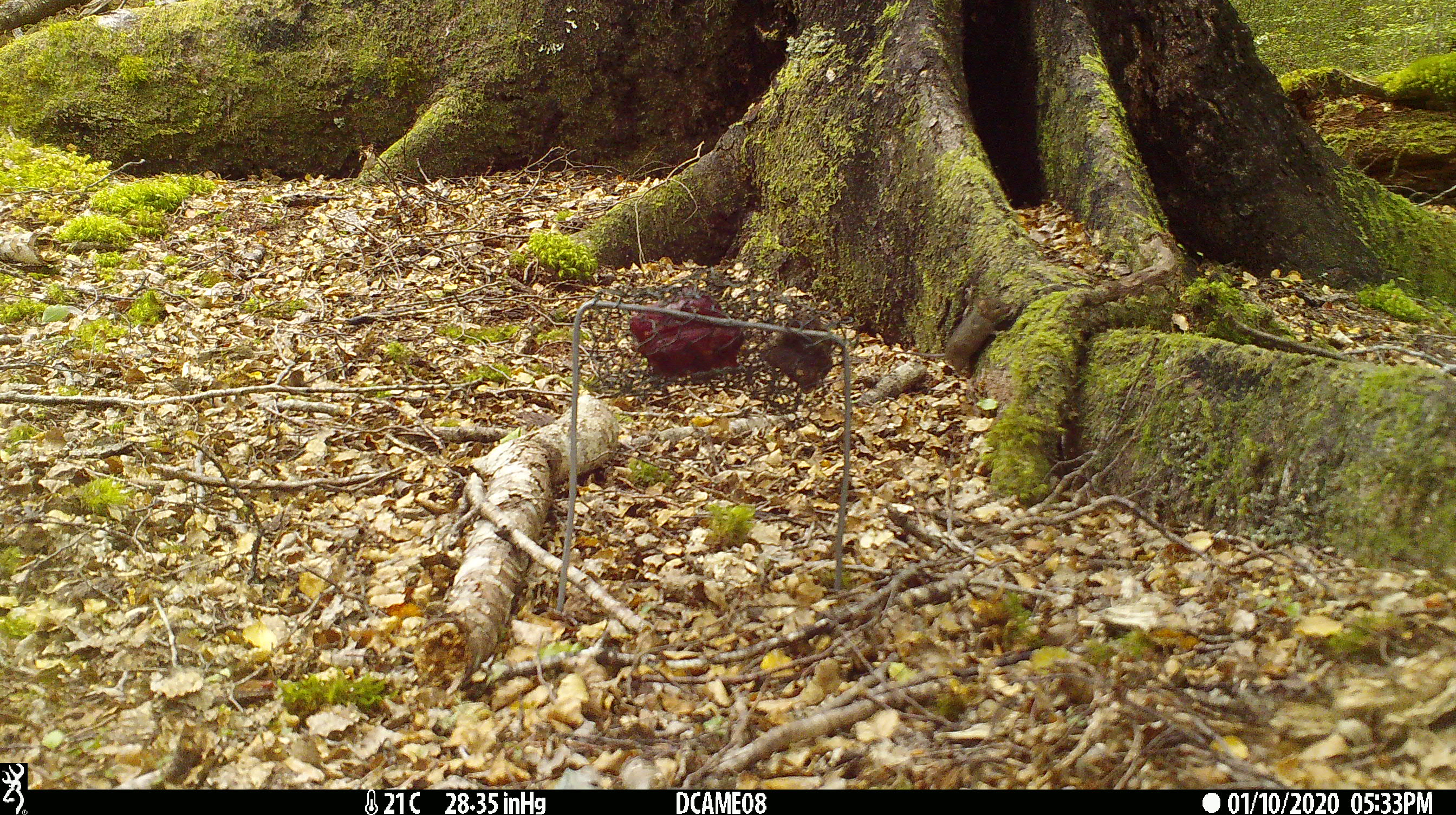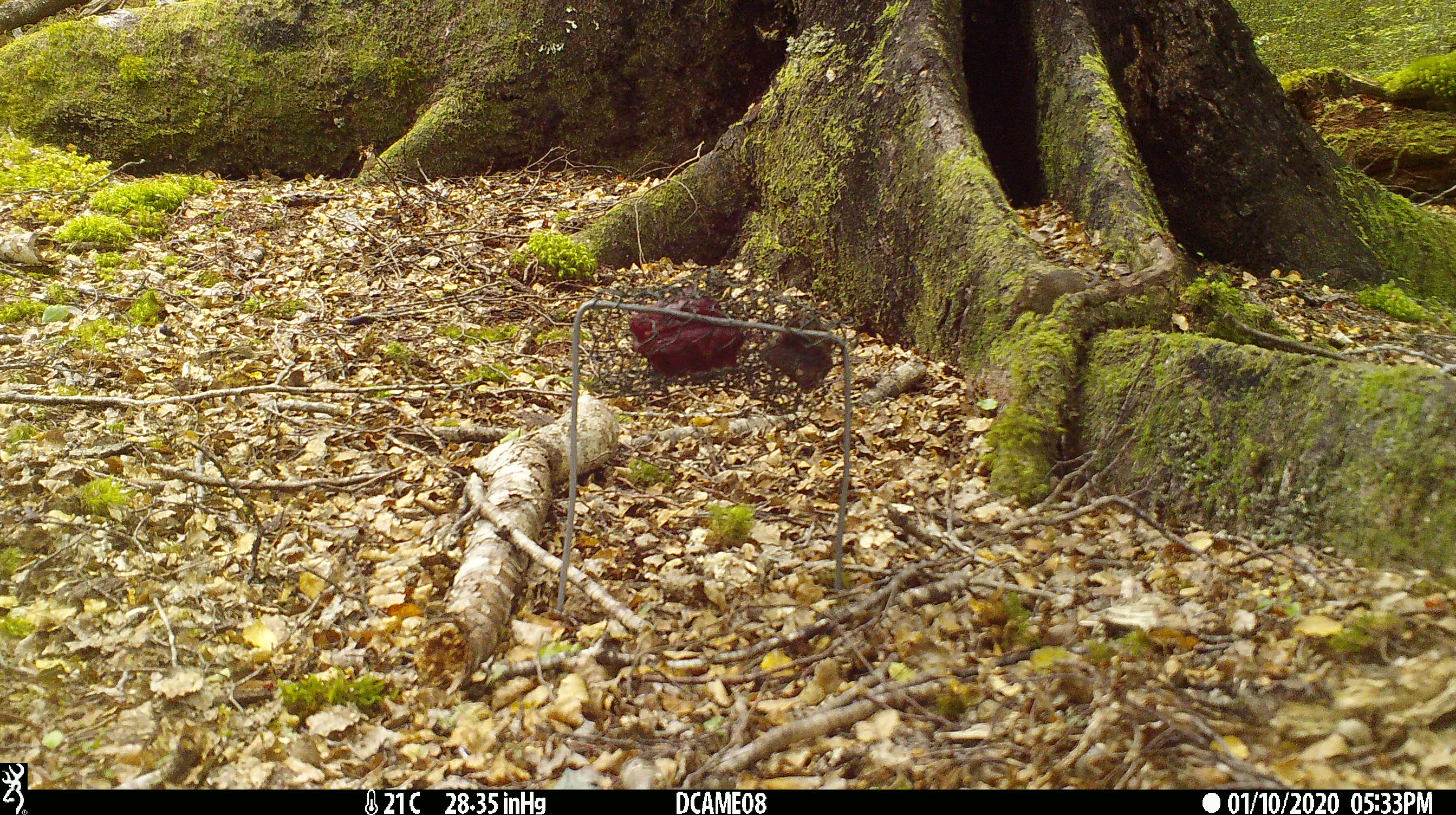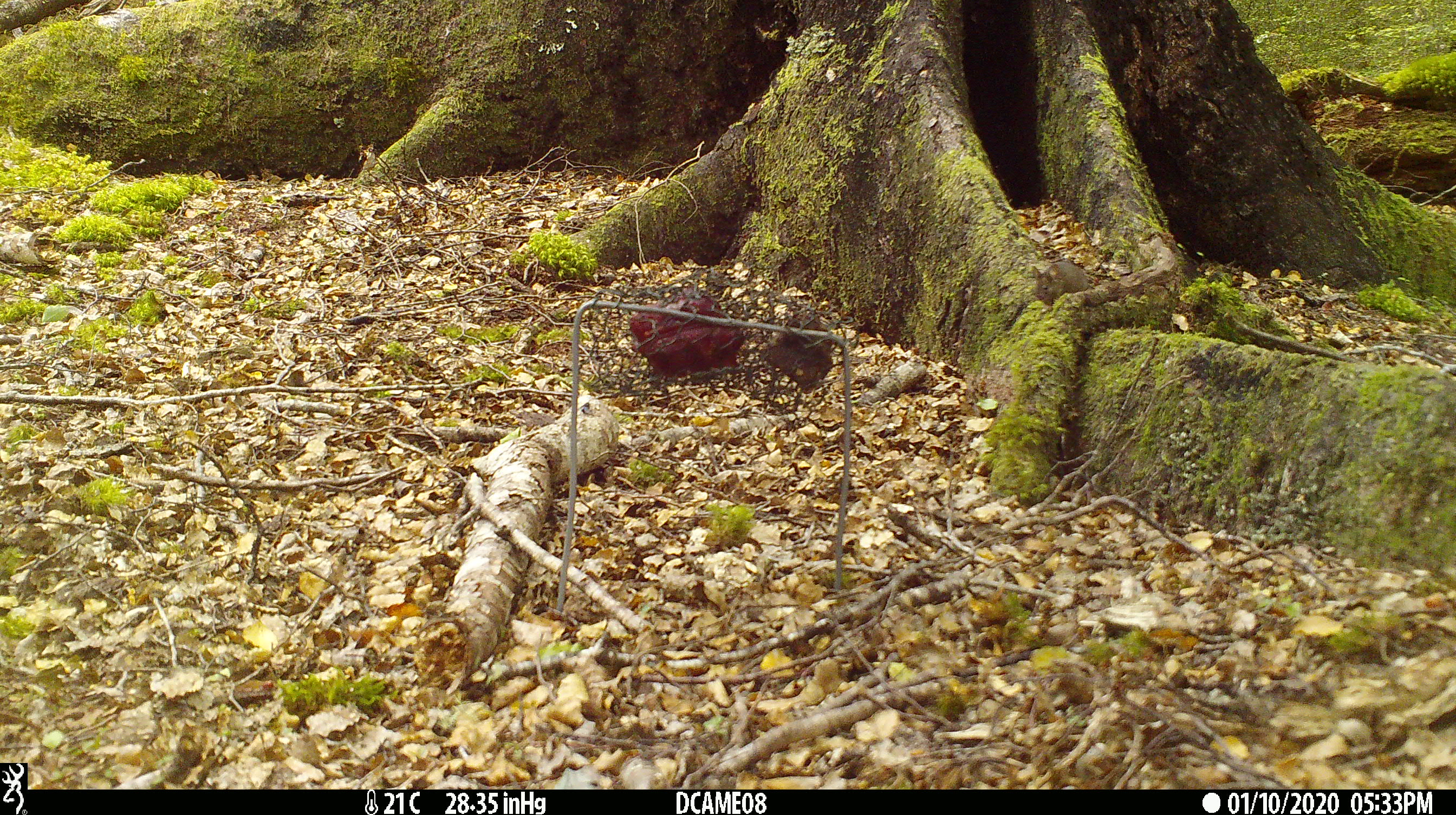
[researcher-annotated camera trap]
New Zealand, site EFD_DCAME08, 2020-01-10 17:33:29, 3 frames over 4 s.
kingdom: Animalia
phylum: Chordata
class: Mammalia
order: Rodentia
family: Muridae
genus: Mus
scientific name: Mus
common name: mouse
Mouse (Mus).